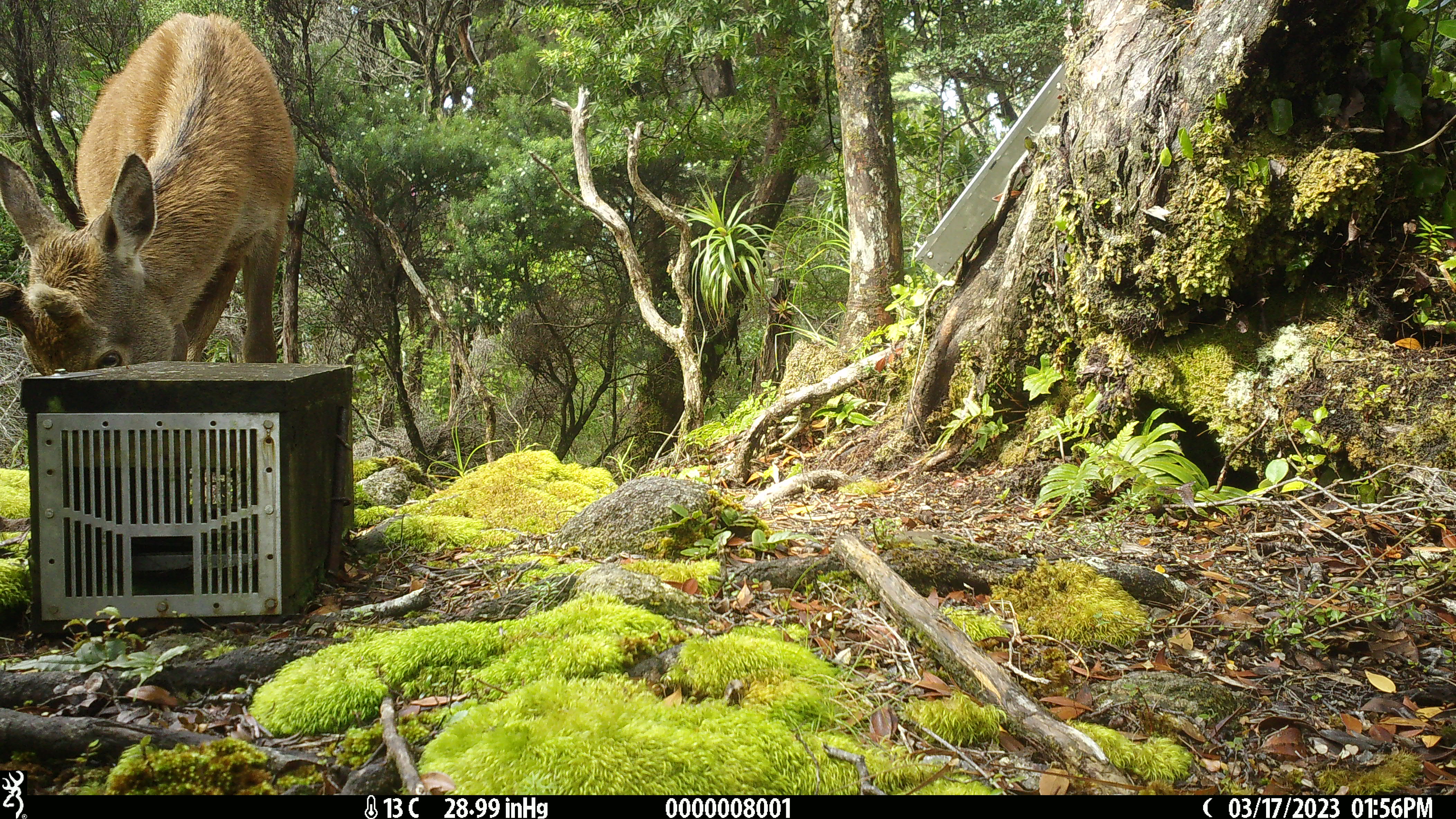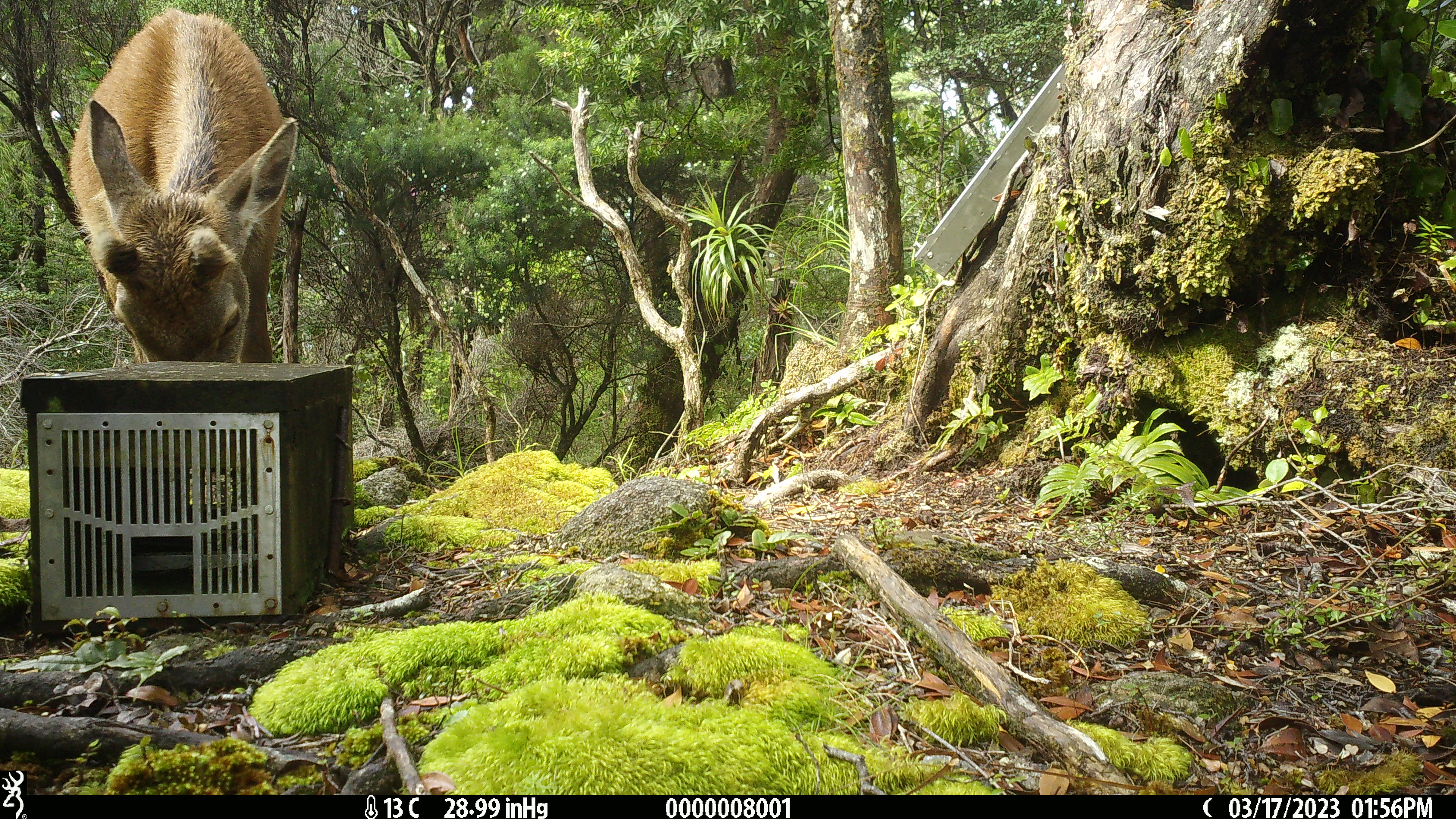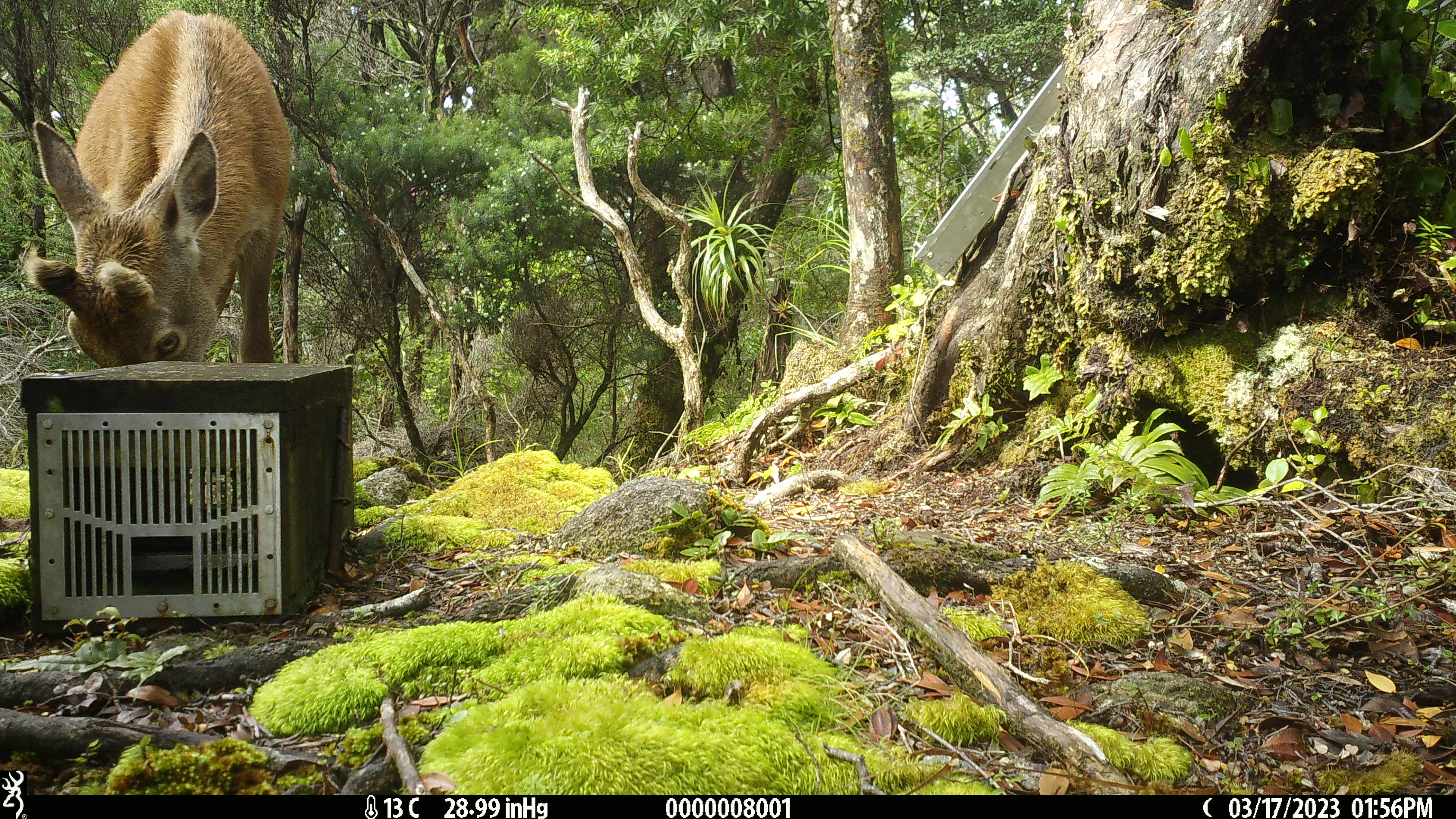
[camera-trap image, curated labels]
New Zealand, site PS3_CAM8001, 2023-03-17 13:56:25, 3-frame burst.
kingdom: Animalia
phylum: Chordata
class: Mammalia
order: Artiodactyla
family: Cervidae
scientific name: Cervidae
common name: deer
Deer (Cervidae).